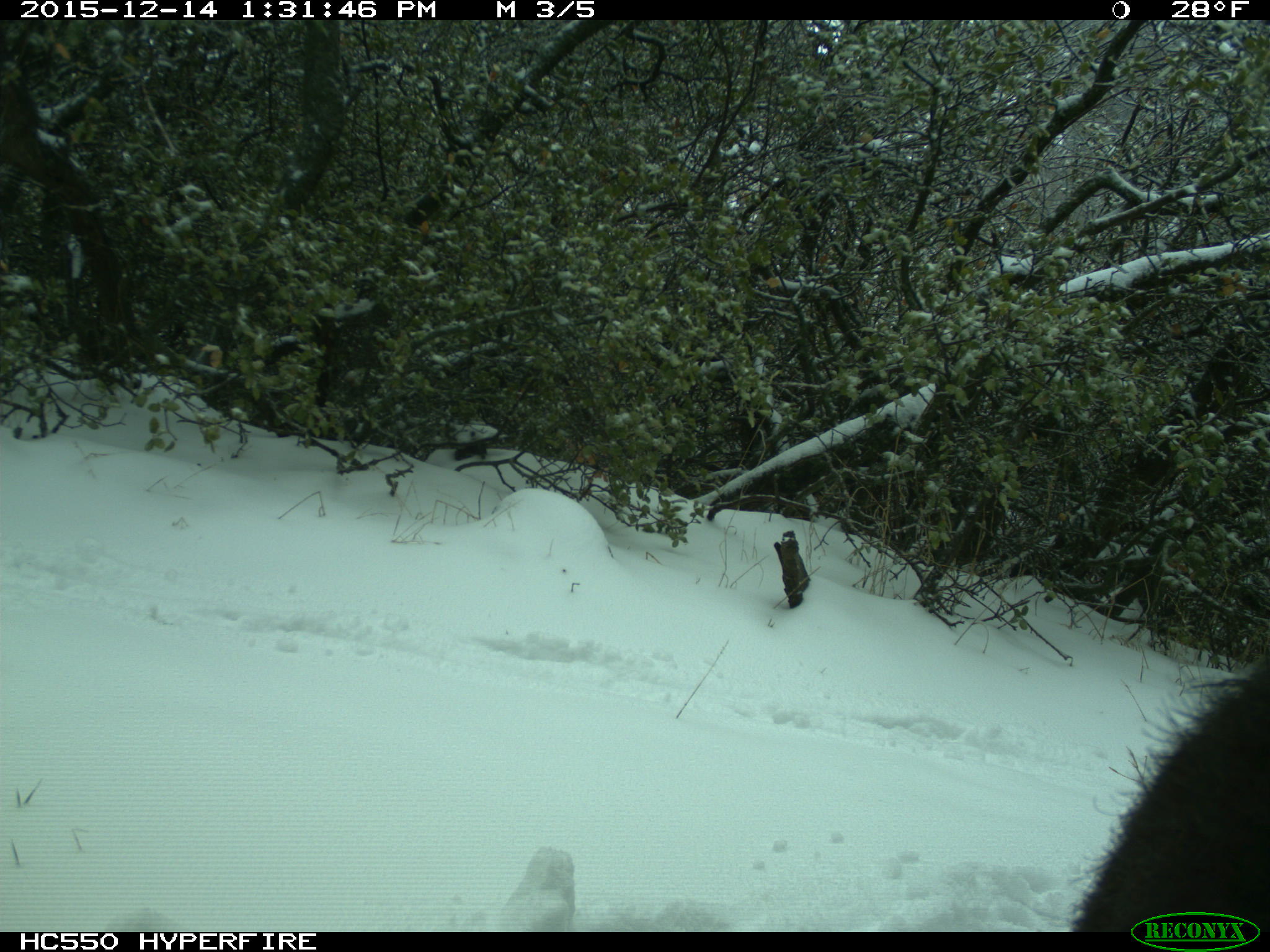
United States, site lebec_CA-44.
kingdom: Animalia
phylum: Chordata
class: Mammalia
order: Artiodactyla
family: Suidae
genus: Sus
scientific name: Sus scrofa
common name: wild boar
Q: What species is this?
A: Sus scrofa (wild boar).